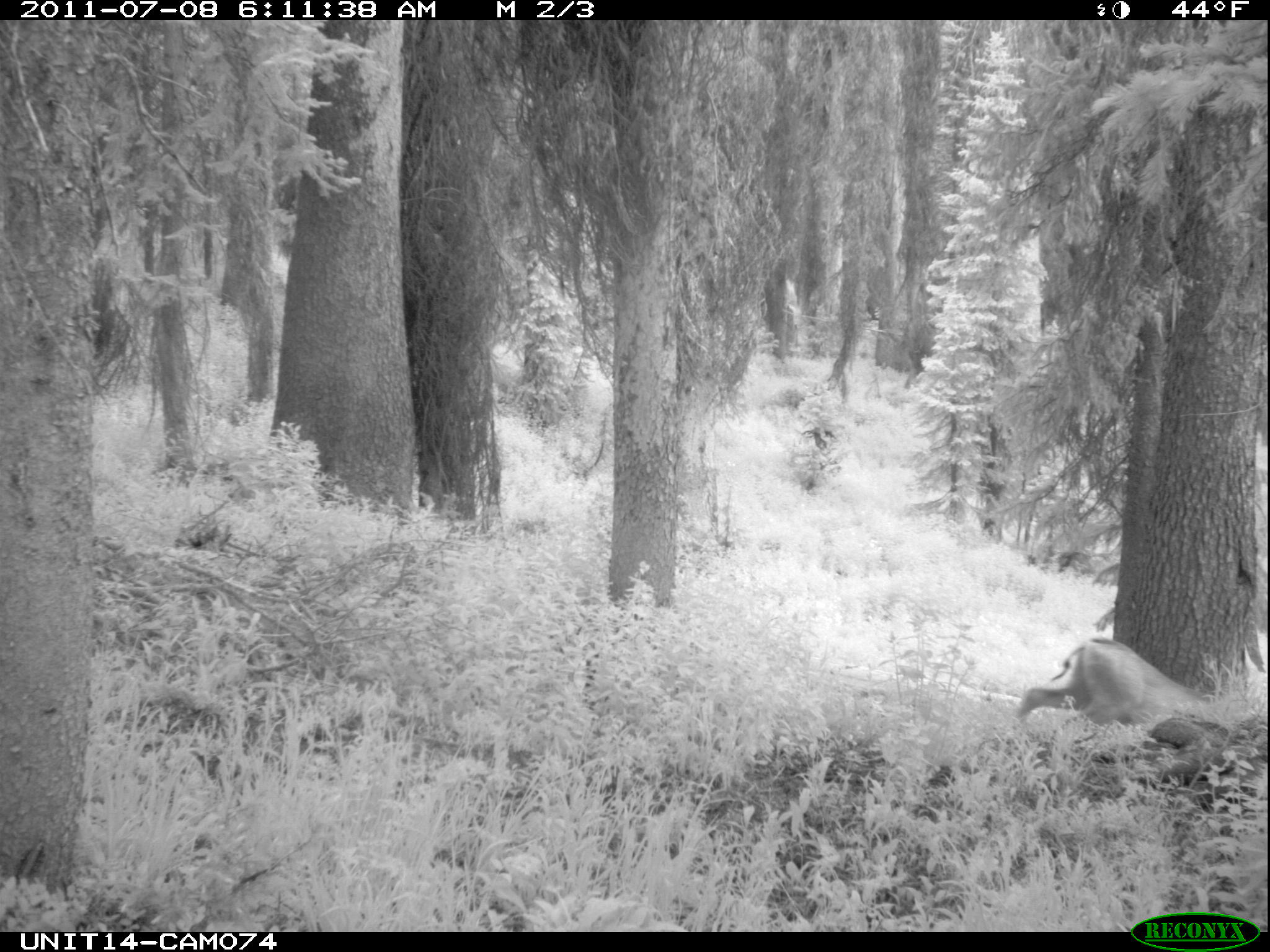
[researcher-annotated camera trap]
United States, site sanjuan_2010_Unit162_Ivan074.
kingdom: Animalia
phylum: Chordata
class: Mammalia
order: Artiodactyla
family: Cervidae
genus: Odocoileus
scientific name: Odocoileus hemionus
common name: mule deer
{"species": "Odocoileus hemionus (mule deer)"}